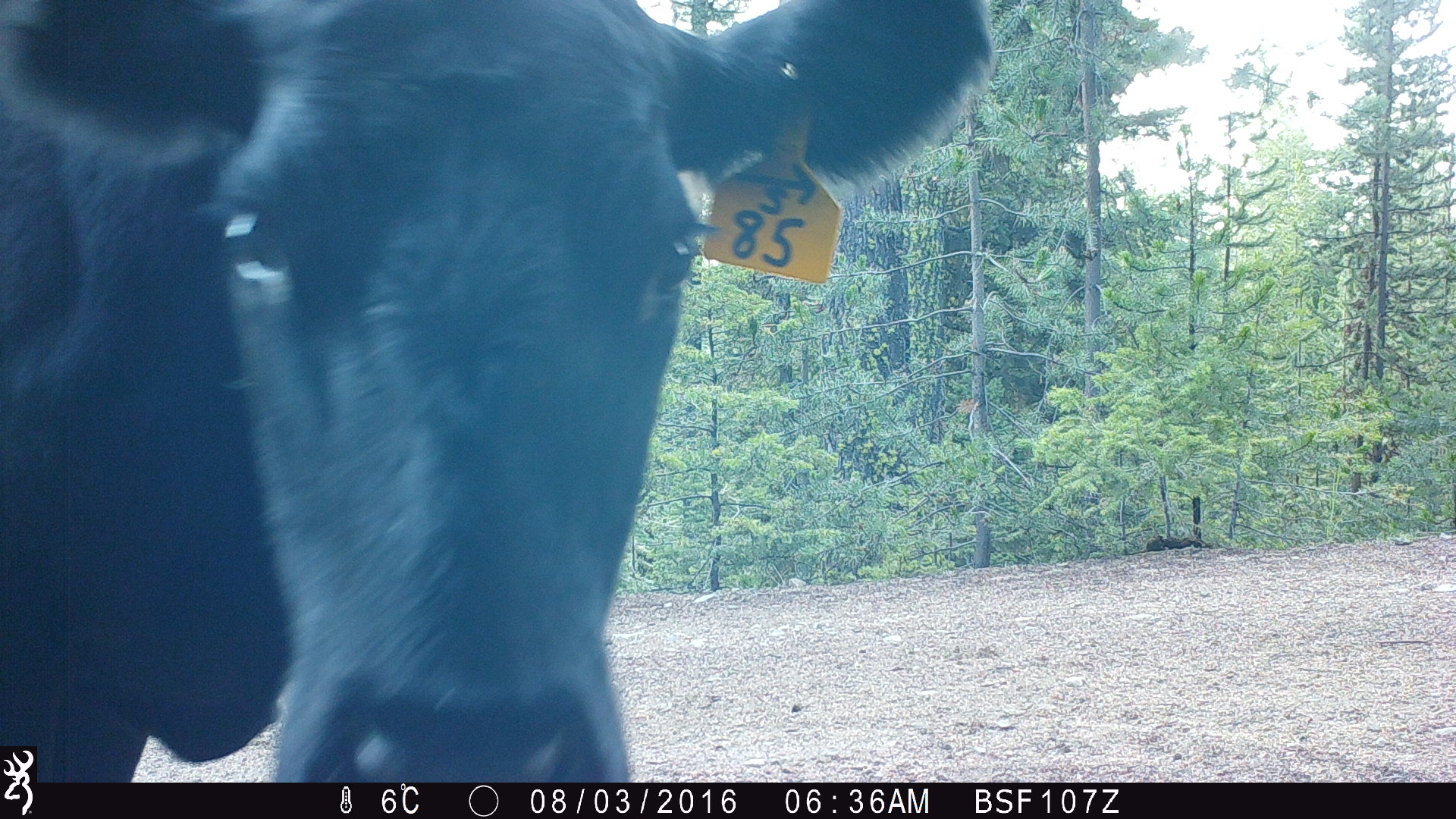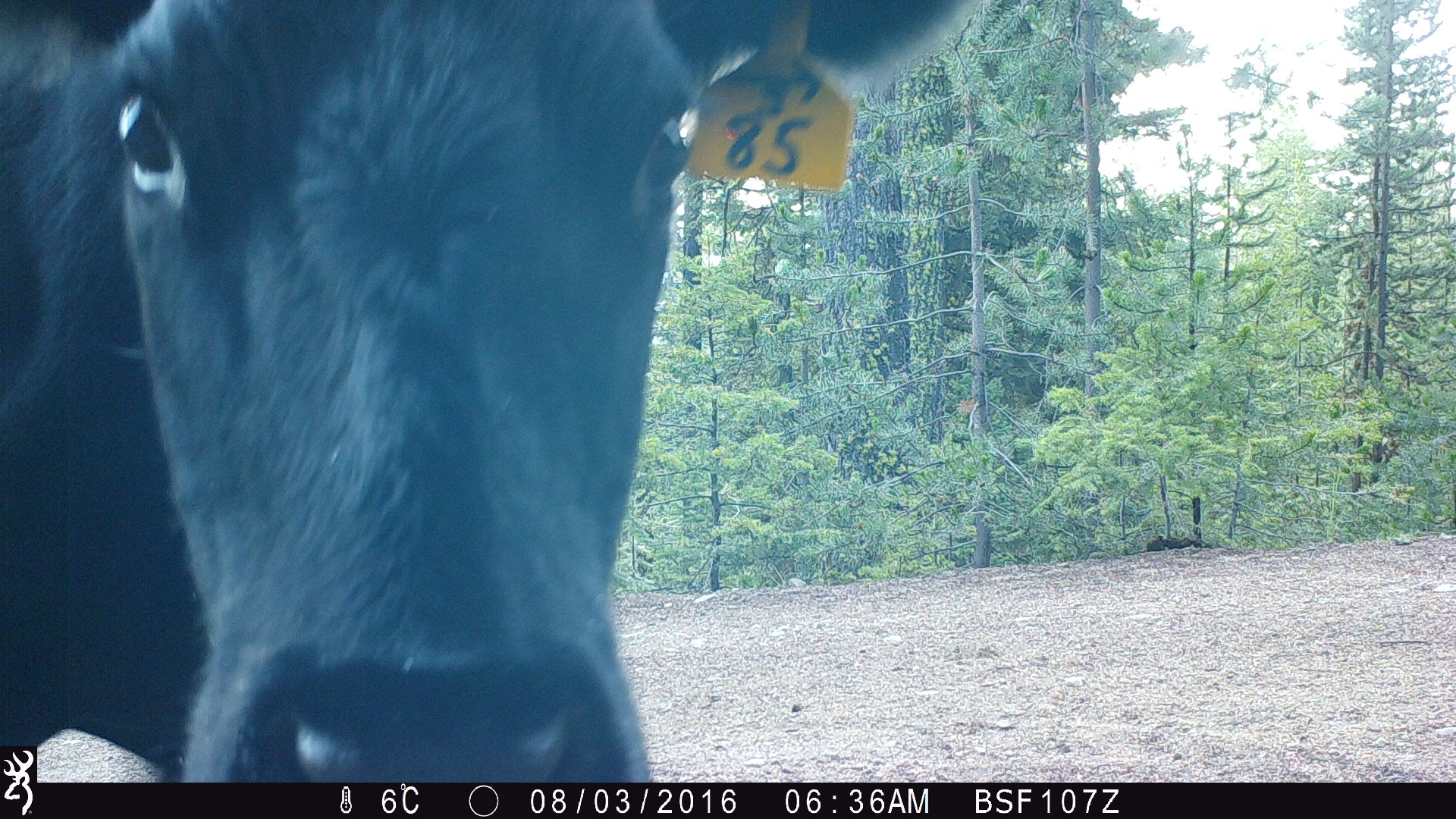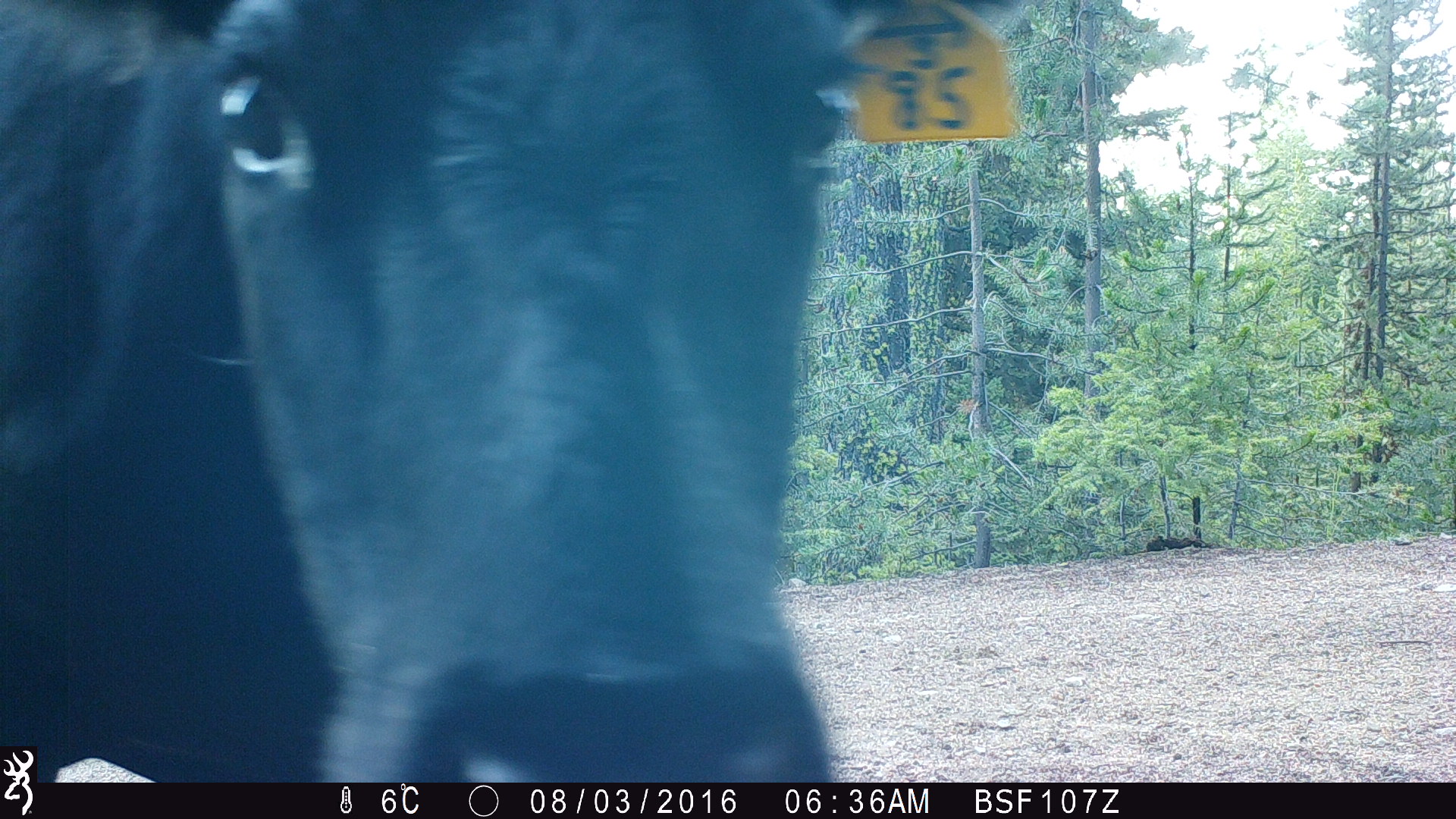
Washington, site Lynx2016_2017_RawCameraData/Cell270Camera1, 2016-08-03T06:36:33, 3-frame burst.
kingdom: Animalia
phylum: Chordata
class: Mammalia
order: Artiodactyla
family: Bovidae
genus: Bos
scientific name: Bos taurus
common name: domestic cattle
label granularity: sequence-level